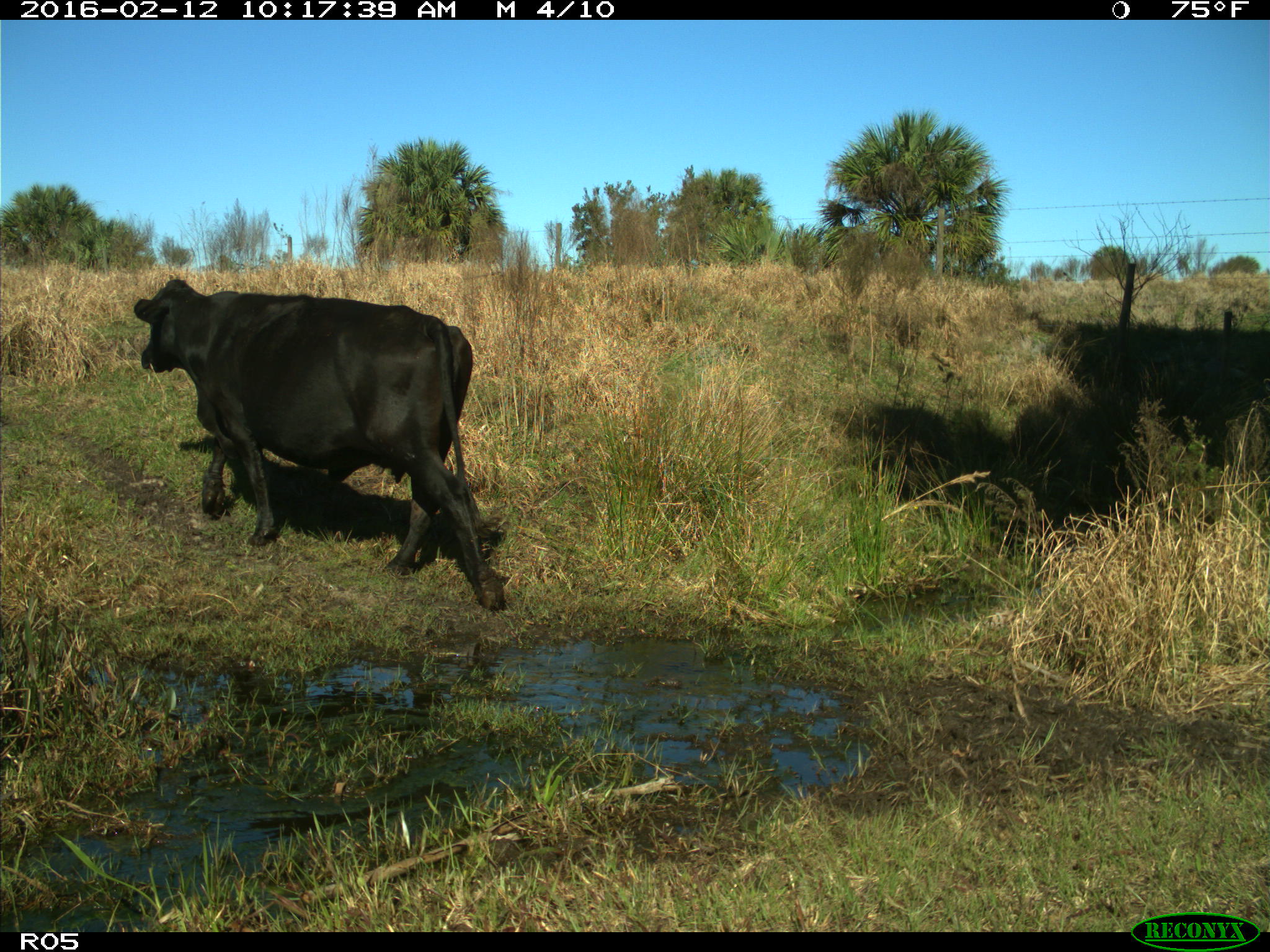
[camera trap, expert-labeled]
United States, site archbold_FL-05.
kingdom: Animalia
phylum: Chordata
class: Mammalia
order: Artiodactyla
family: Bovidae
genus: Bos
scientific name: Bos taurus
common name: domestic cow